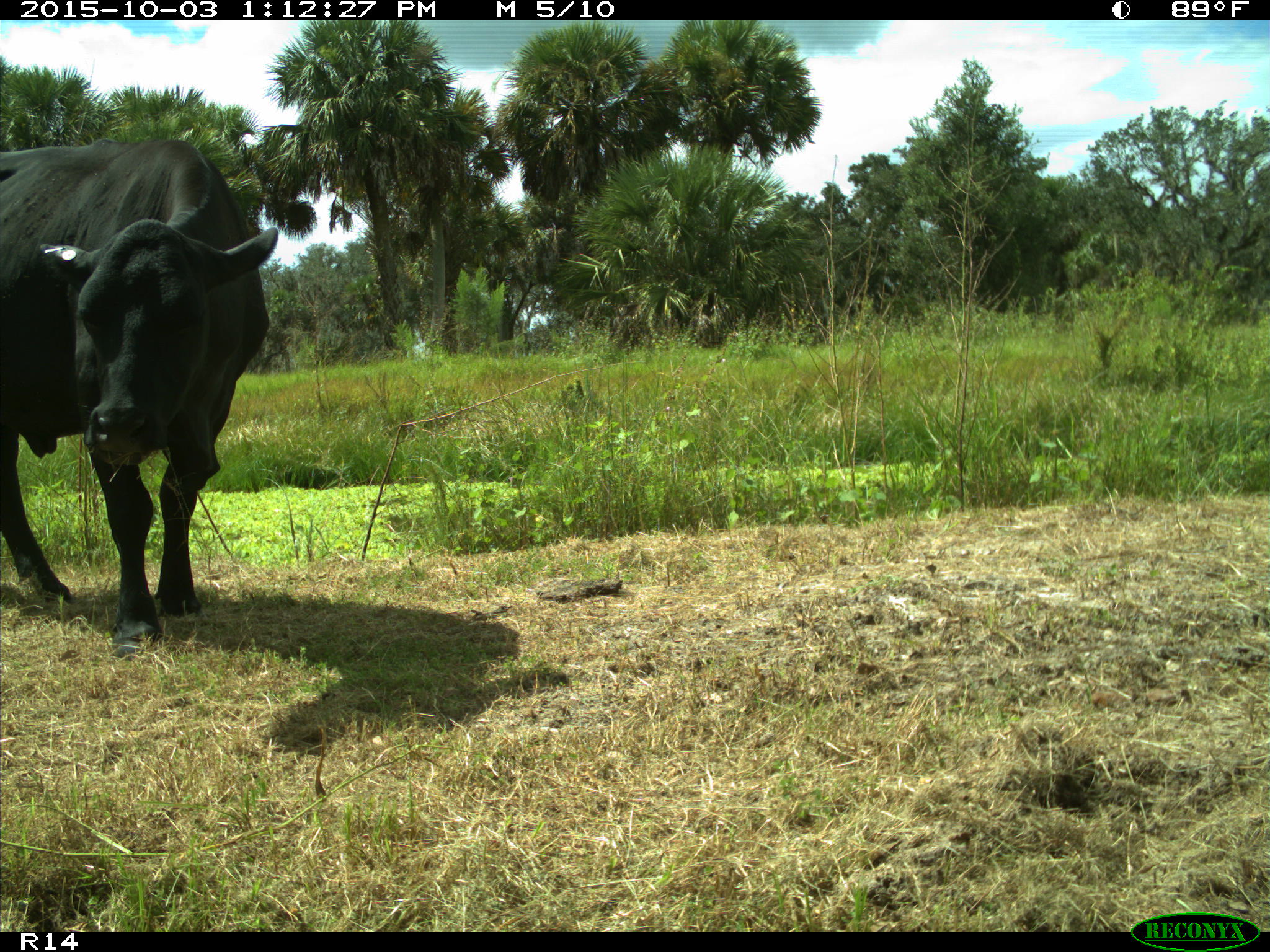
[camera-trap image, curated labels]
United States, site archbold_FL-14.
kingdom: Animalia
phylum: Chordata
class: Mammalia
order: Artiodactyla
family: Bovidae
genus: Bos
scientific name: Bos taurus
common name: domestic cow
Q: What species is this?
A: Bos taurus (domestic cow).